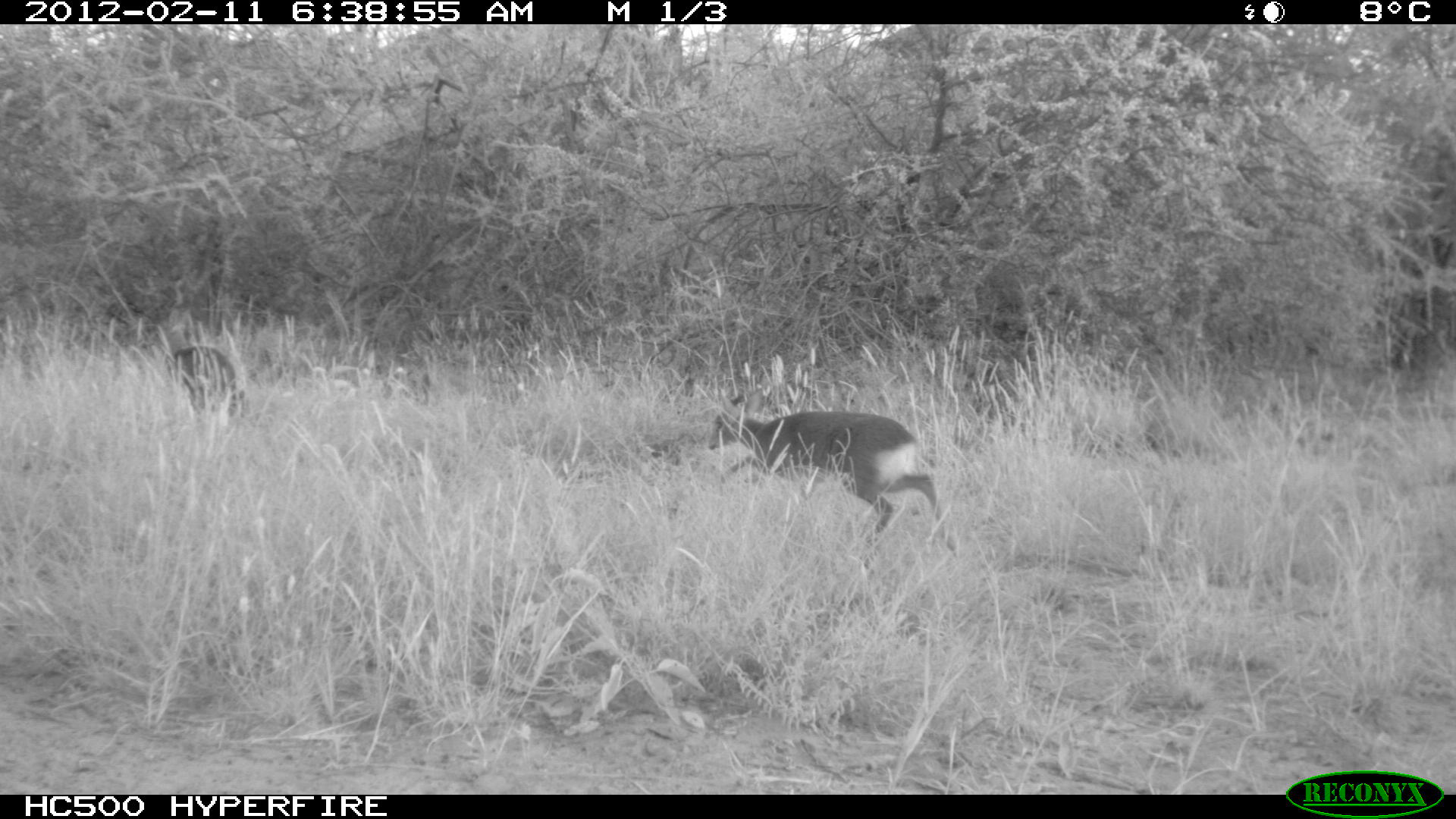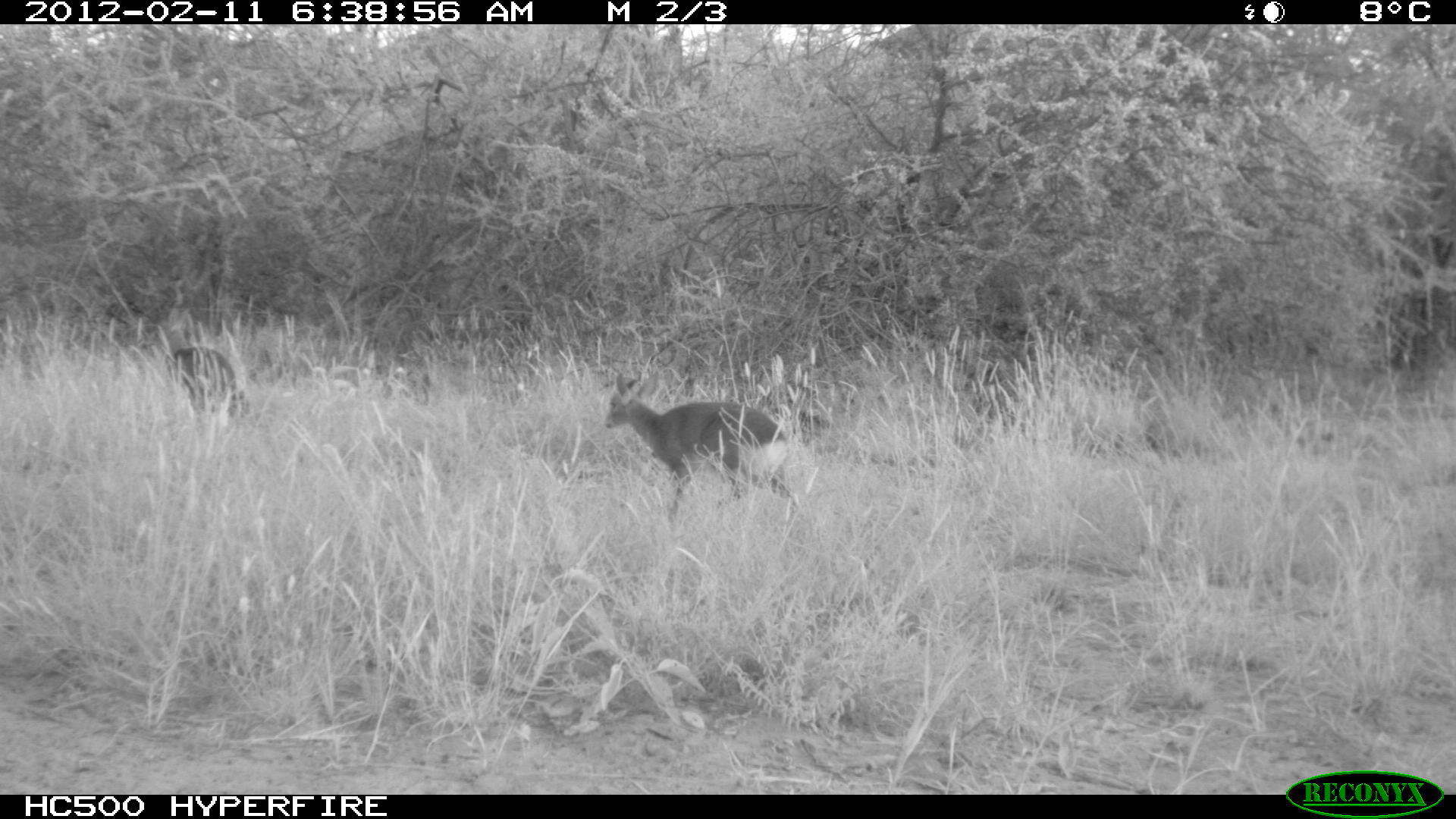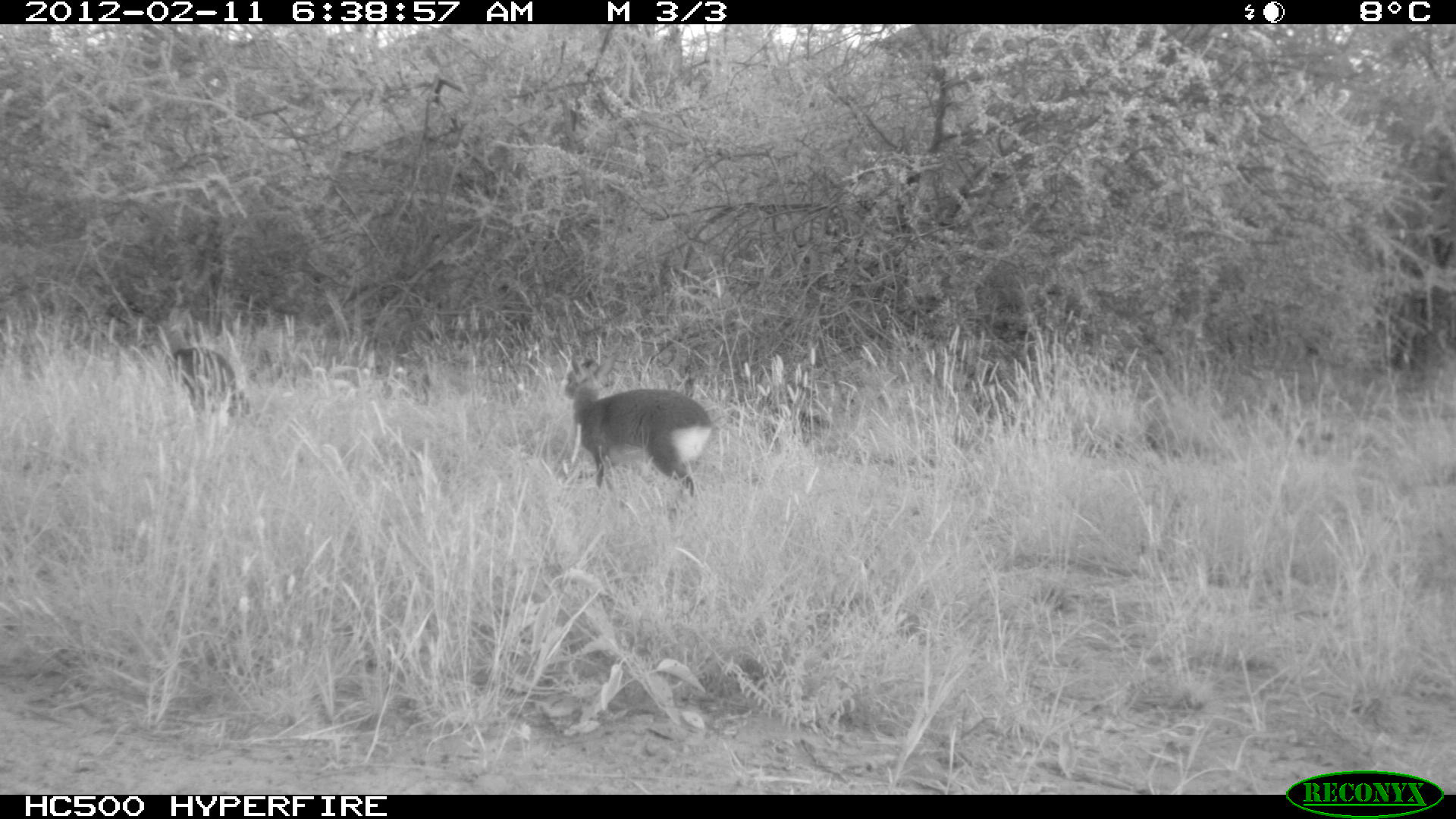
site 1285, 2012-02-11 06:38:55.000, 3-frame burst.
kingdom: Animalia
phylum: Chordata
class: Mammalia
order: Artiodactyla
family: Bovidae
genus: Madoqua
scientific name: Madoqua guentheri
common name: günther's dik-dik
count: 2